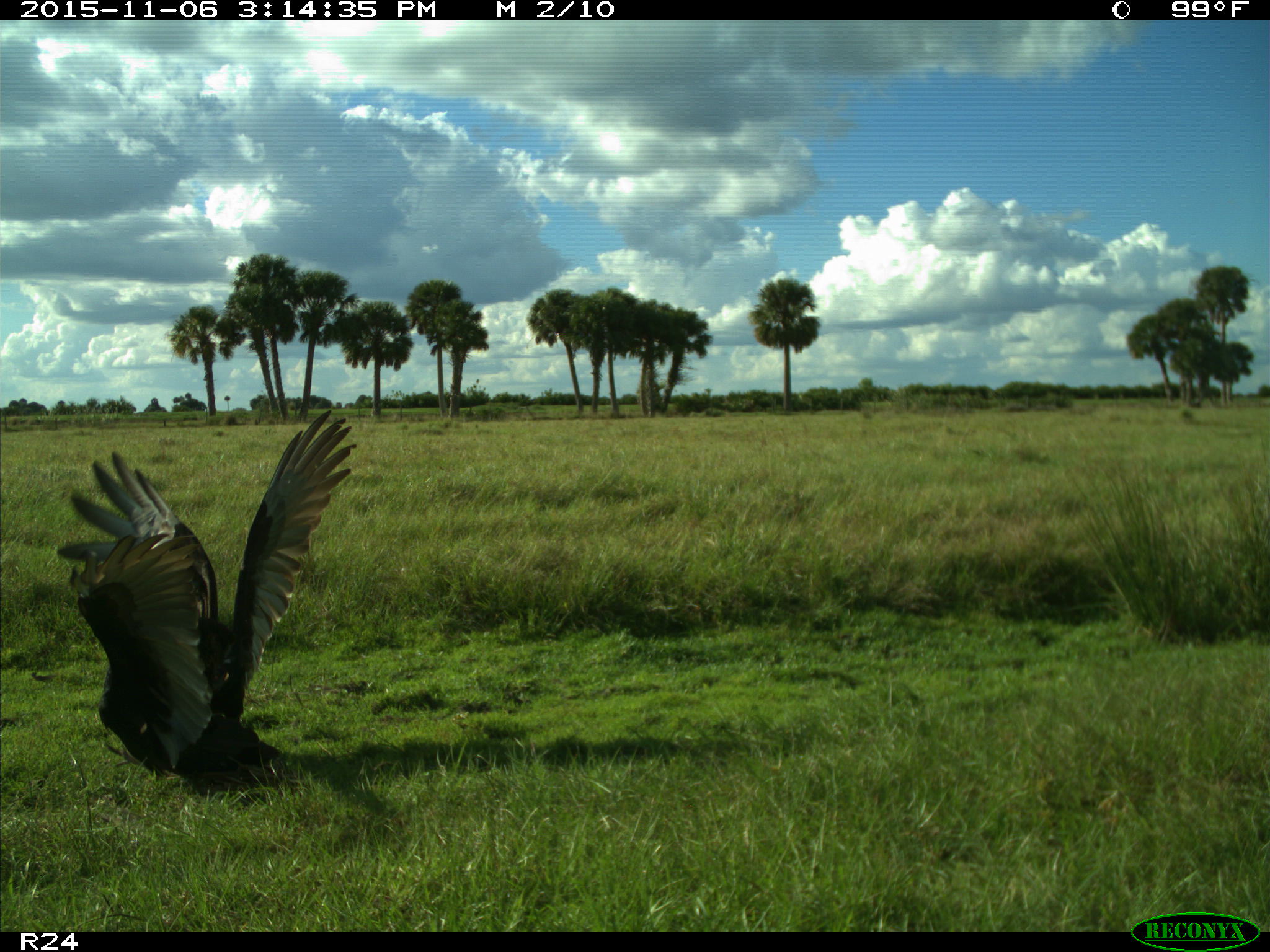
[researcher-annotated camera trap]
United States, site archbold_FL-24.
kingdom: Animalia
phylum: Chordata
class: Aves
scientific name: Aves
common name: birds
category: unidentified bird